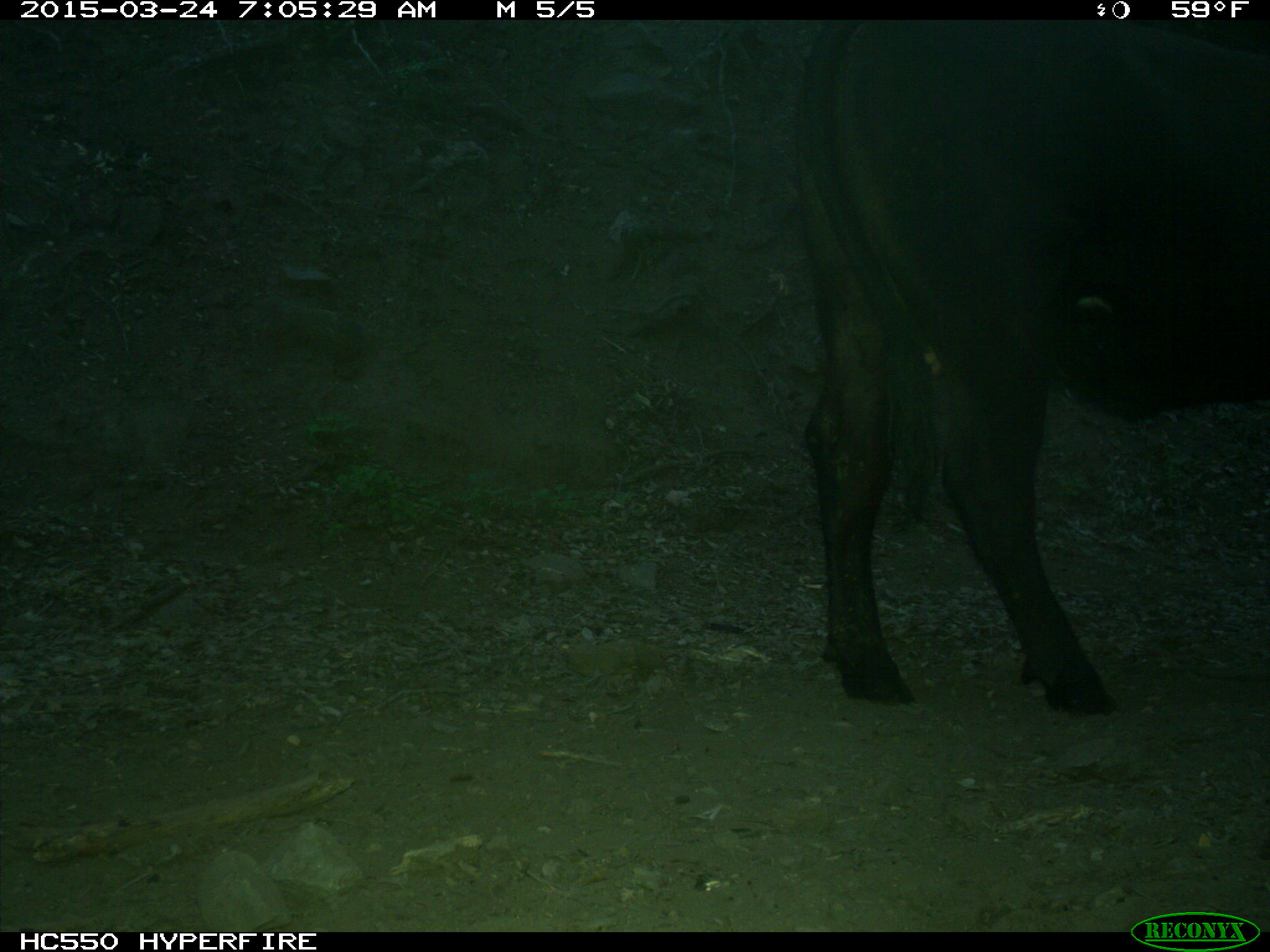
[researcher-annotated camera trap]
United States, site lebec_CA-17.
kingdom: Animalia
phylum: Chordata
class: Mammalia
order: Artiodactyla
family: Bovidae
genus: Bos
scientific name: Bos taurus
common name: domestic cow